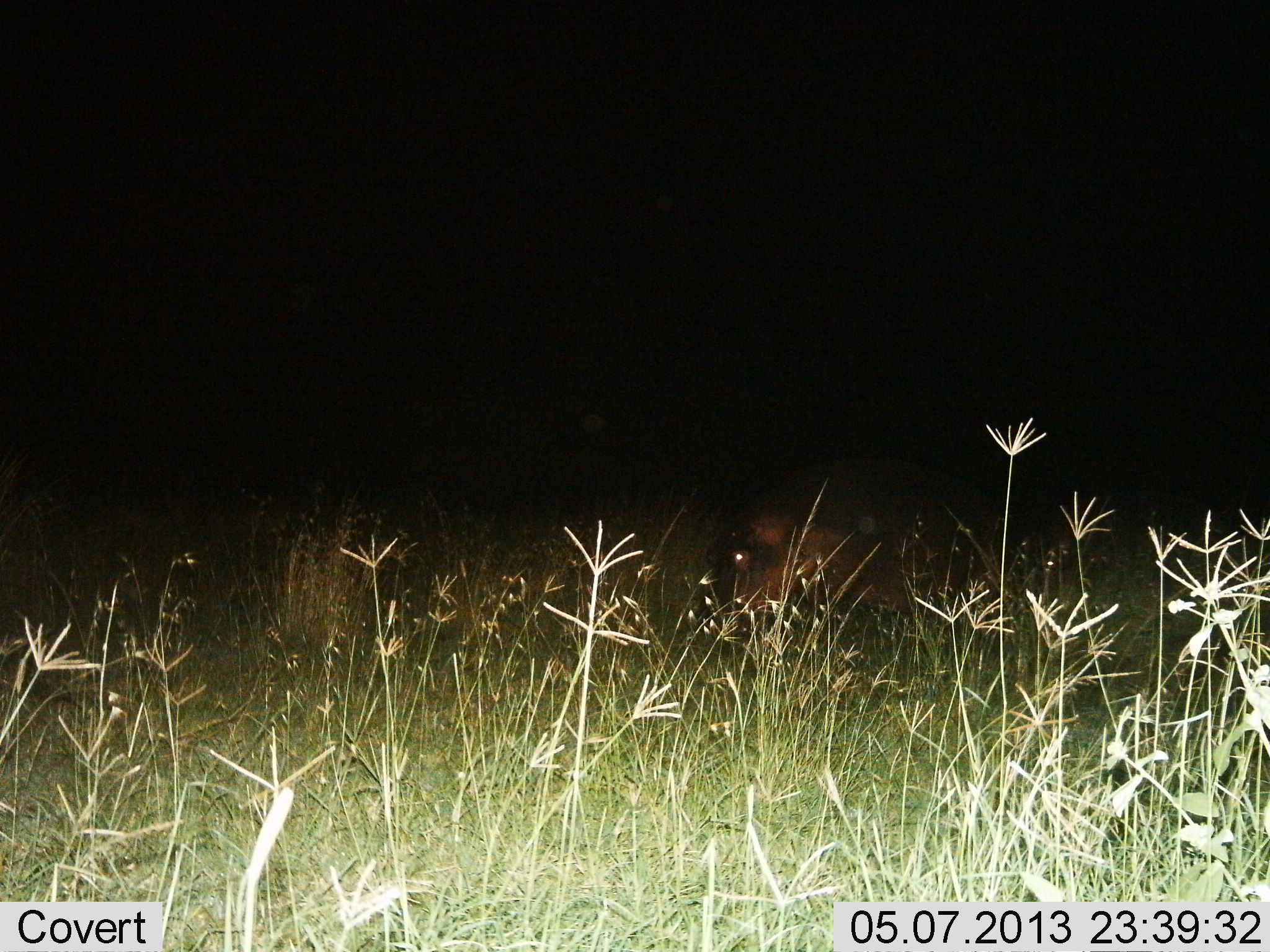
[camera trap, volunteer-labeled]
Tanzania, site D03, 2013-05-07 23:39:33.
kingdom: Animalia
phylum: Chordata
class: Mammalia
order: Artiodactyla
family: Hippopotamidae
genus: Hippopotamus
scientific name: Hippopotamus amphibius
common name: hippopotamus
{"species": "hippopotamus (Hippopotamus amphibius)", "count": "1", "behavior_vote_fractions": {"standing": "40%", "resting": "10%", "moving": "40%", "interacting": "0%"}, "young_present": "0%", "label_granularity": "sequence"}